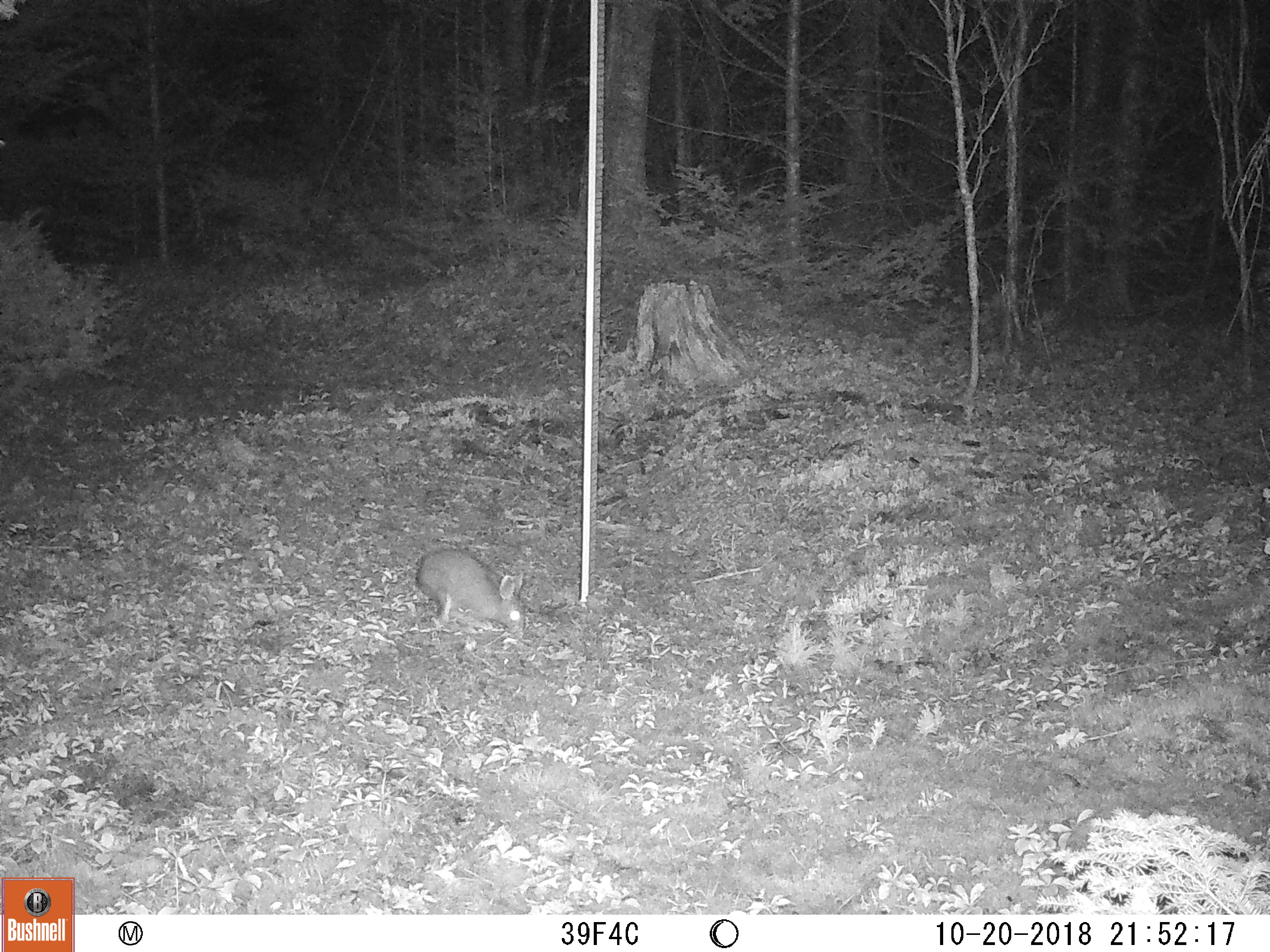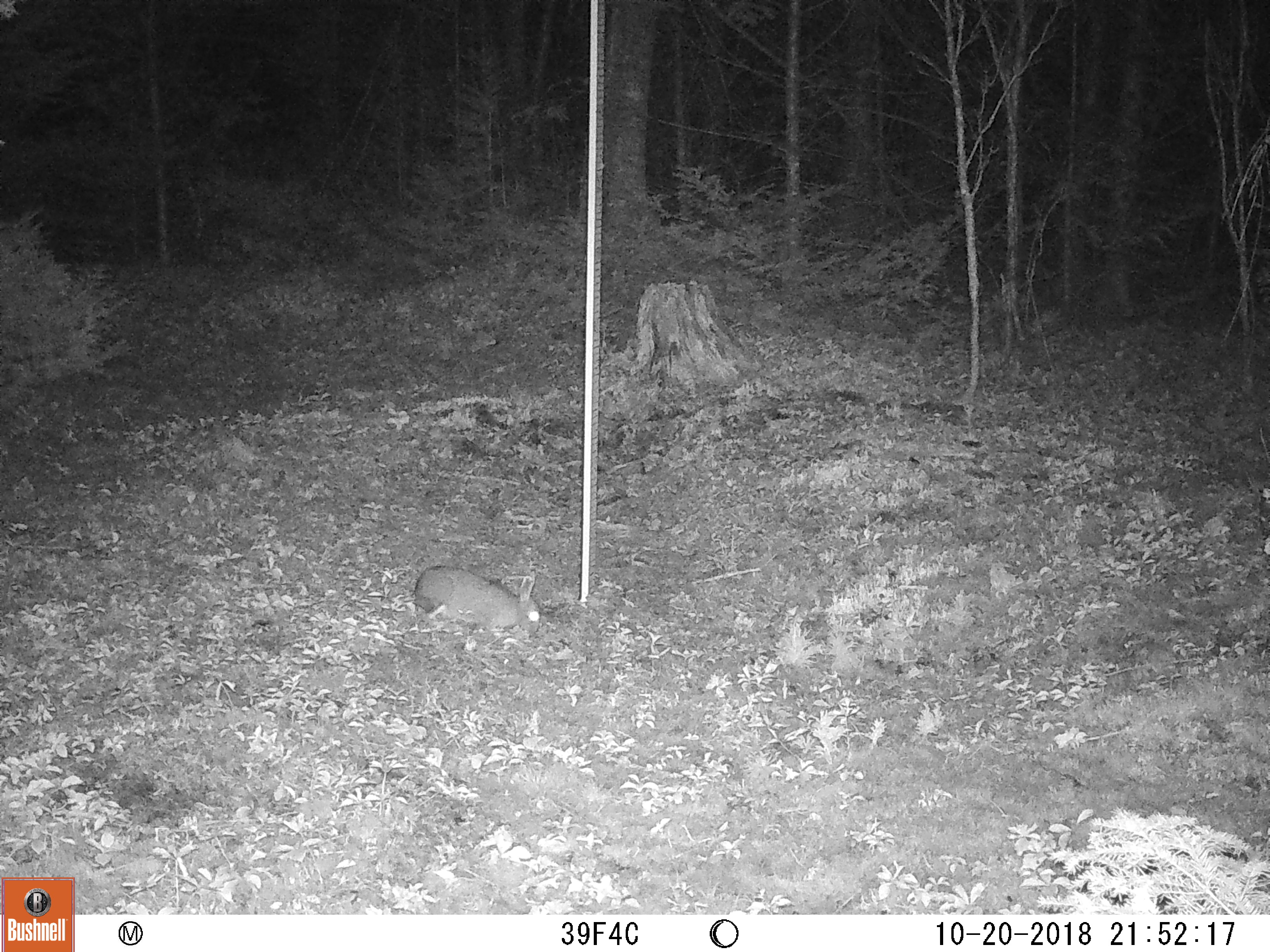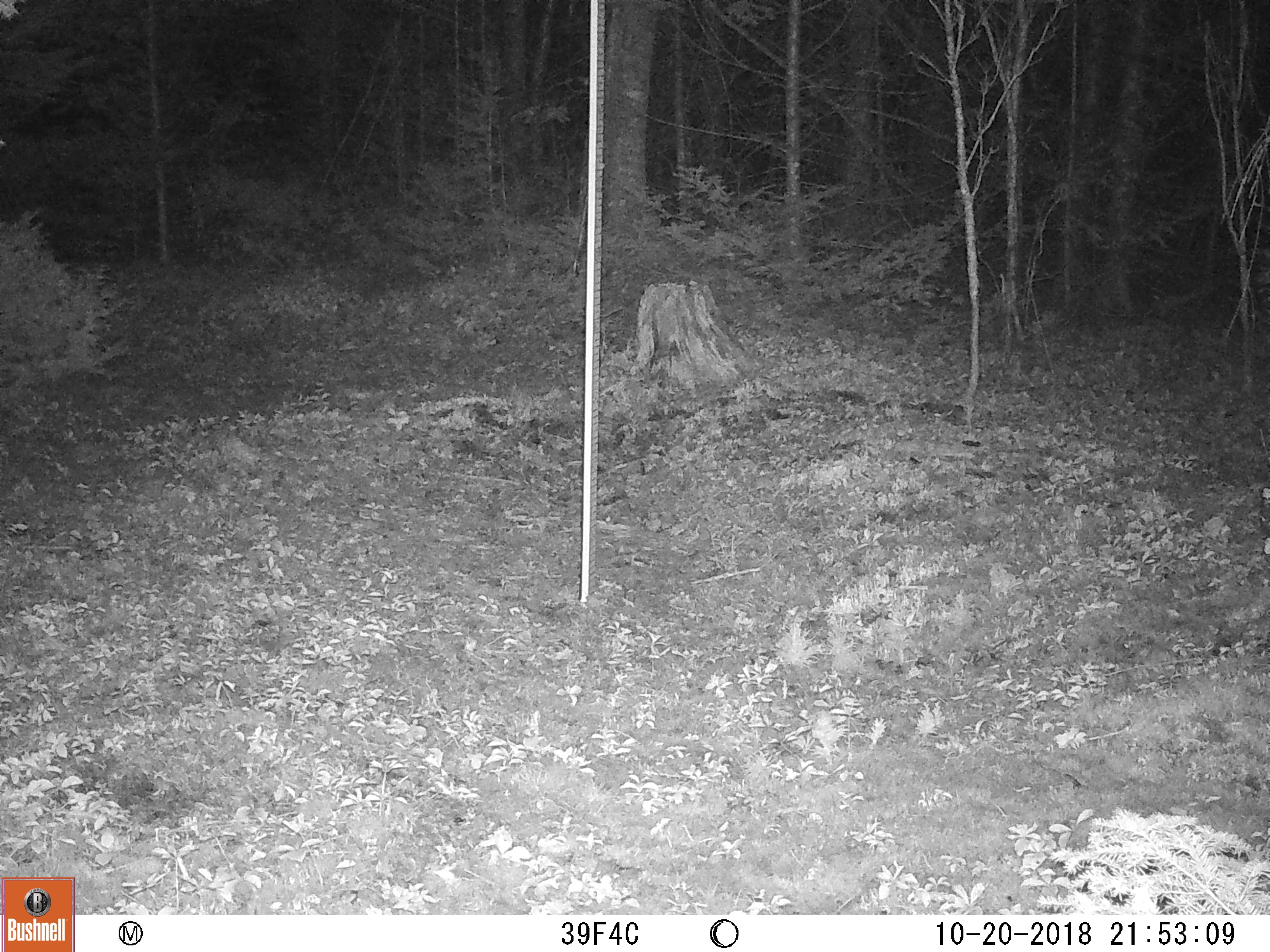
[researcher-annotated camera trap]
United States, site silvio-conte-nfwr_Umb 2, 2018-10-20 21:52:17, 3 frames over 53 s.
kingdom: Animalia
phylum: Chordata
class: Mammalia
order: Lagomorpha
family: Leporidae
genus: Lepus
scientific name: Lepus americanus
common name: snowshoe hare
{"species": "snowshoe hare (Lepus americanus)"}